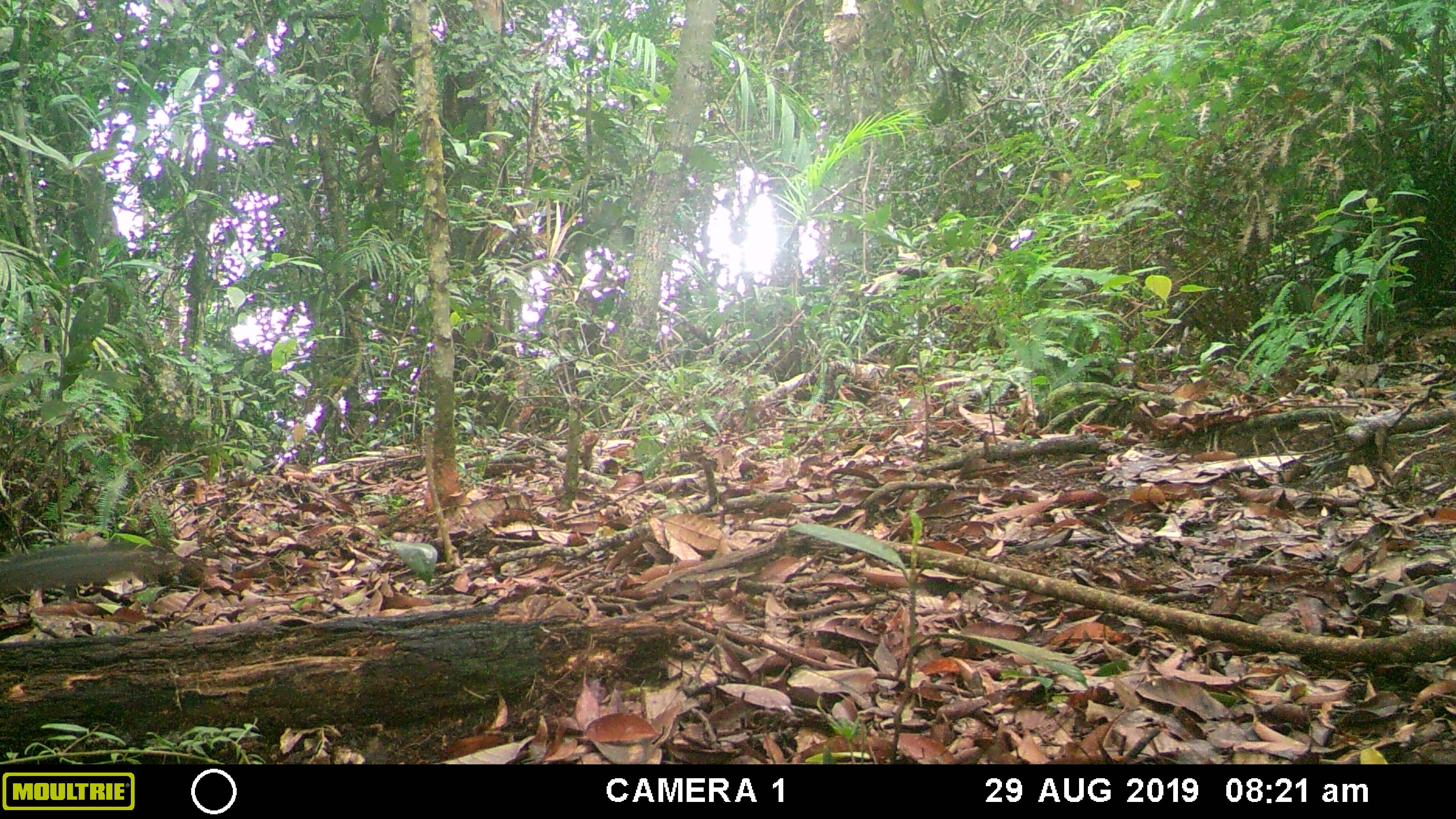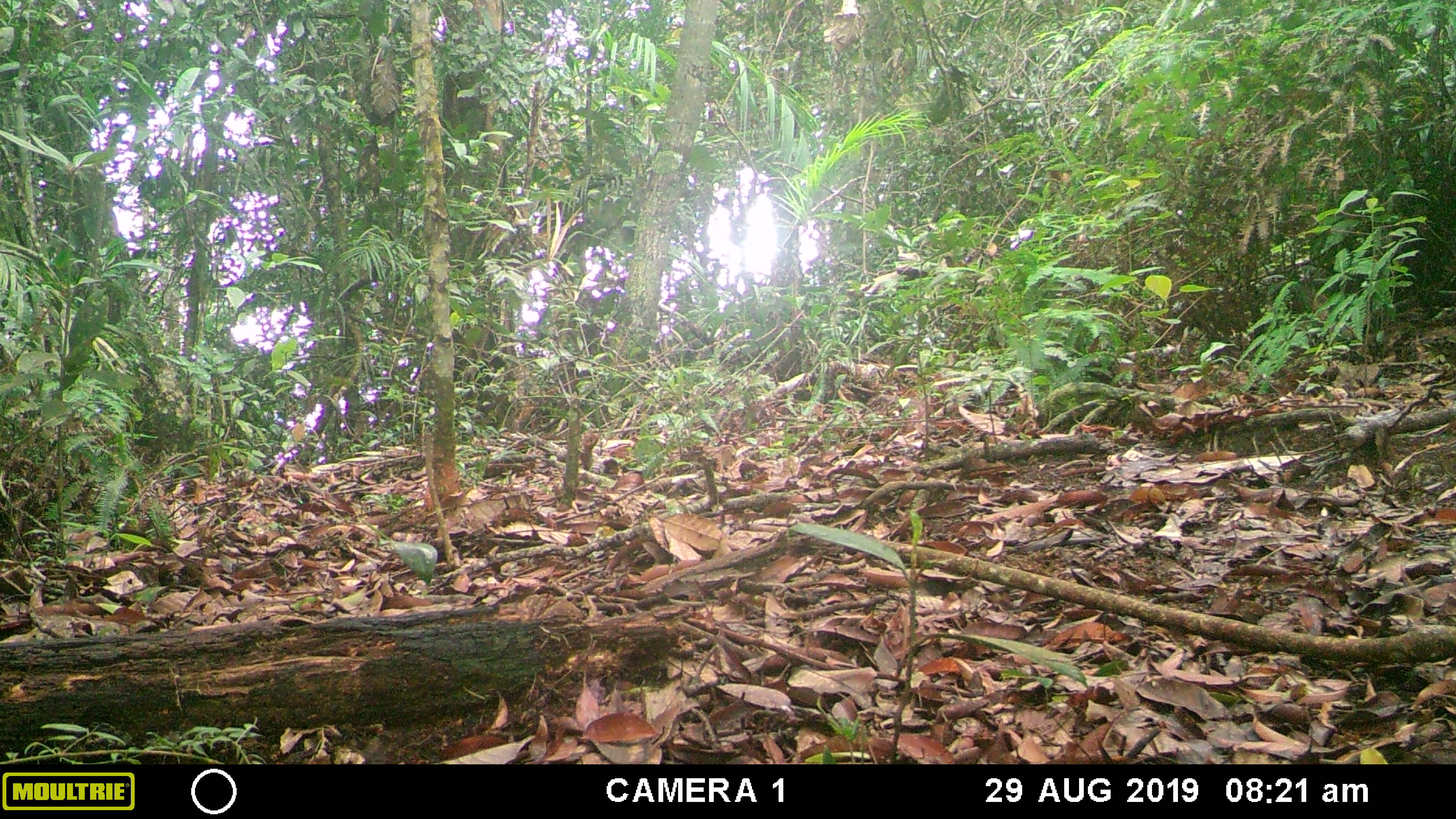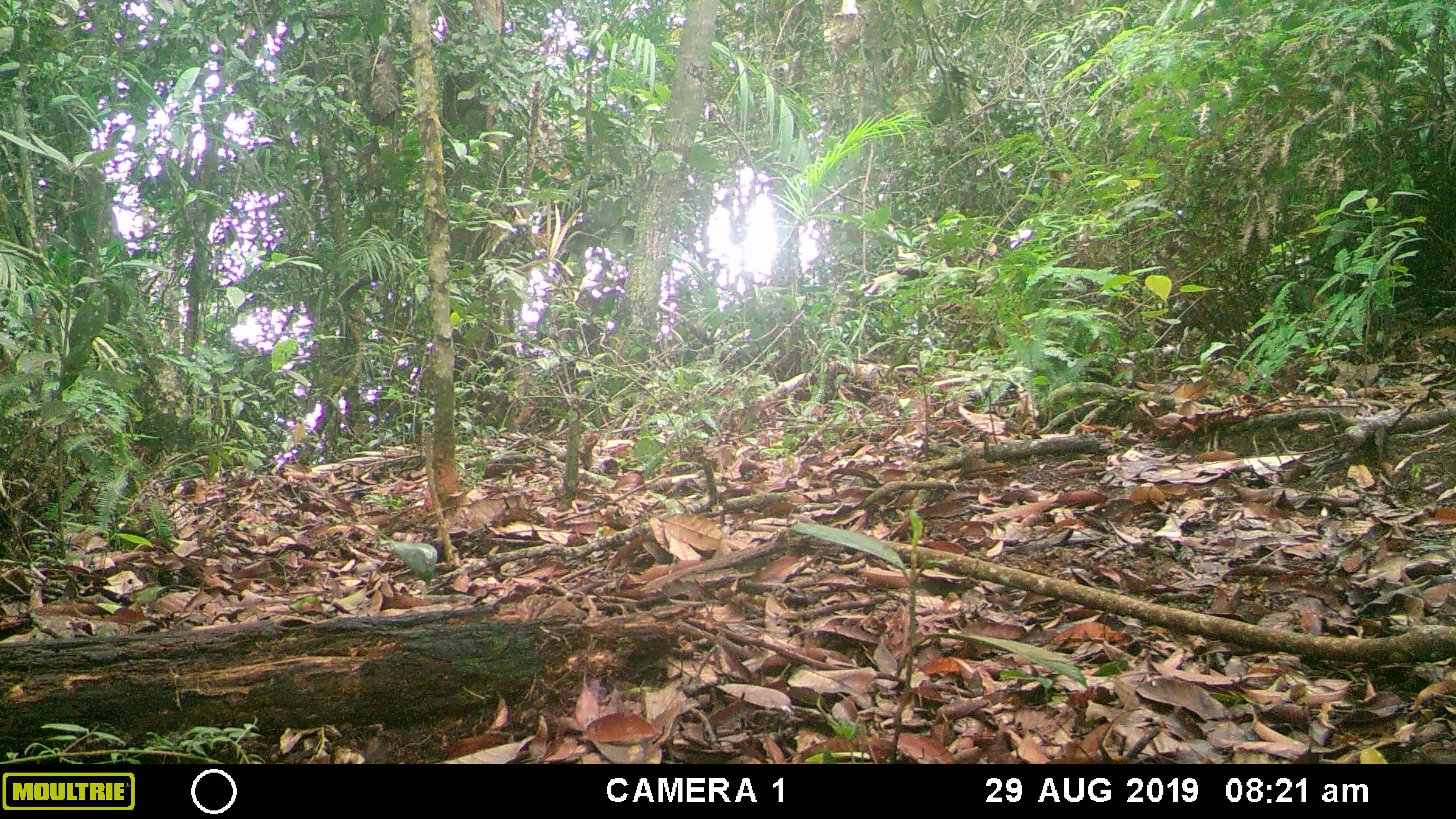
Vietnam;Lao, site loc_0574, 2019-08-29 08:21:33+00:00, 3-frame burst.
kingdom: Animalia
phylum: Chordata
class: Mammalia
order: Rodentia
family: Sciuridae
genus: Dremomys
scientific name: Dremomys rufigenis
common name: red-cheeked squirrel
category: red cheeked squirrel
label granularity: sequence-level